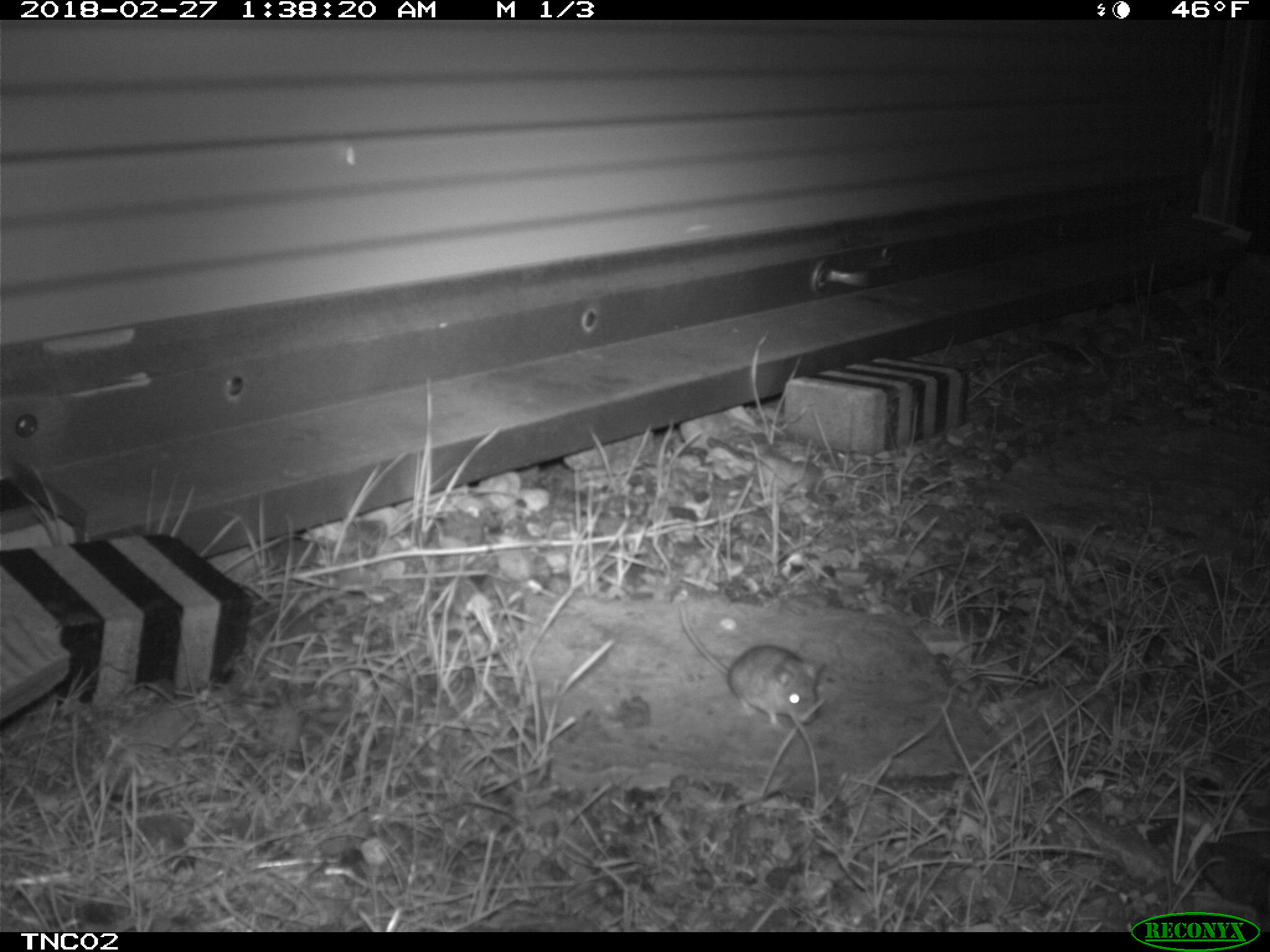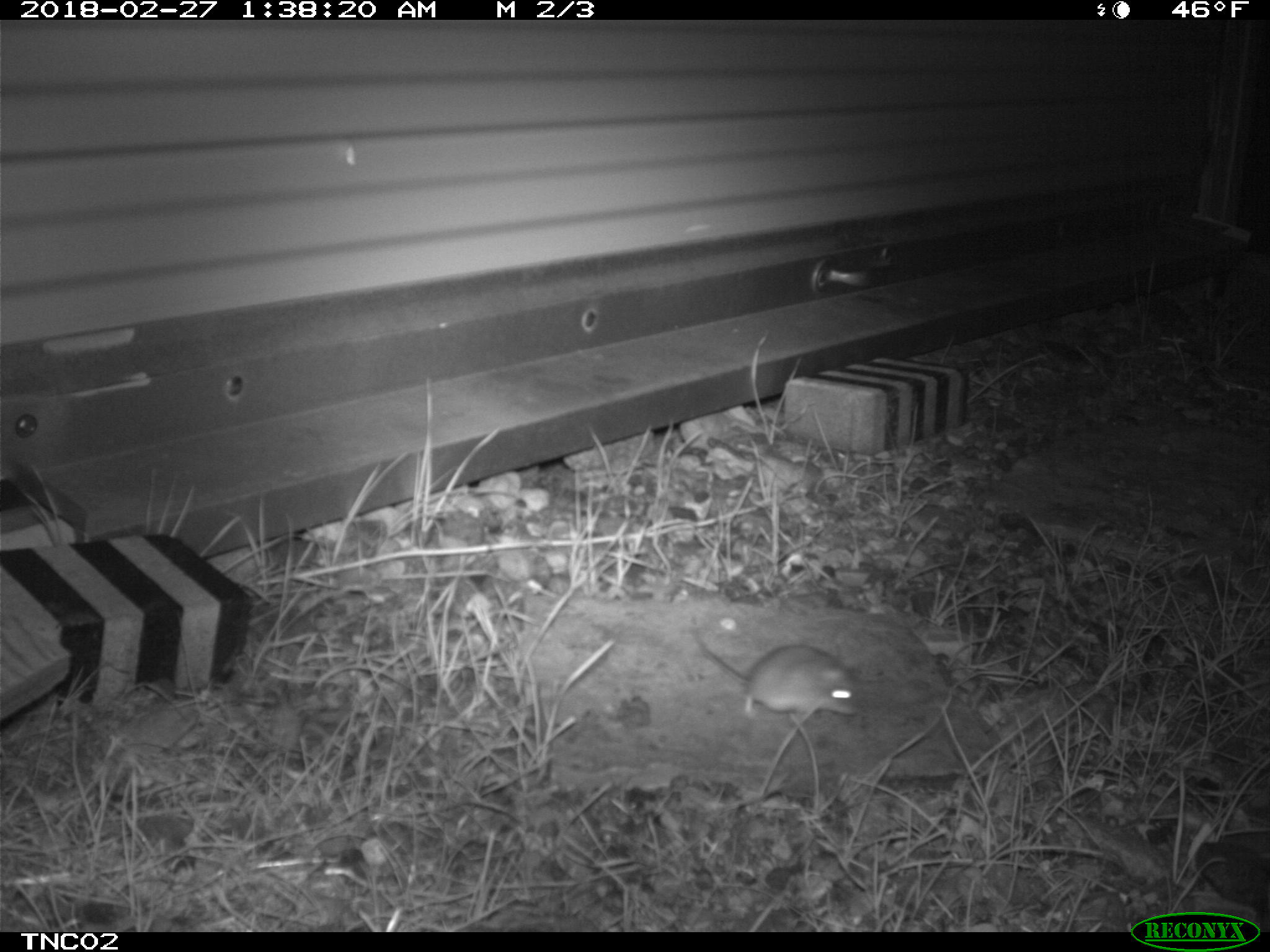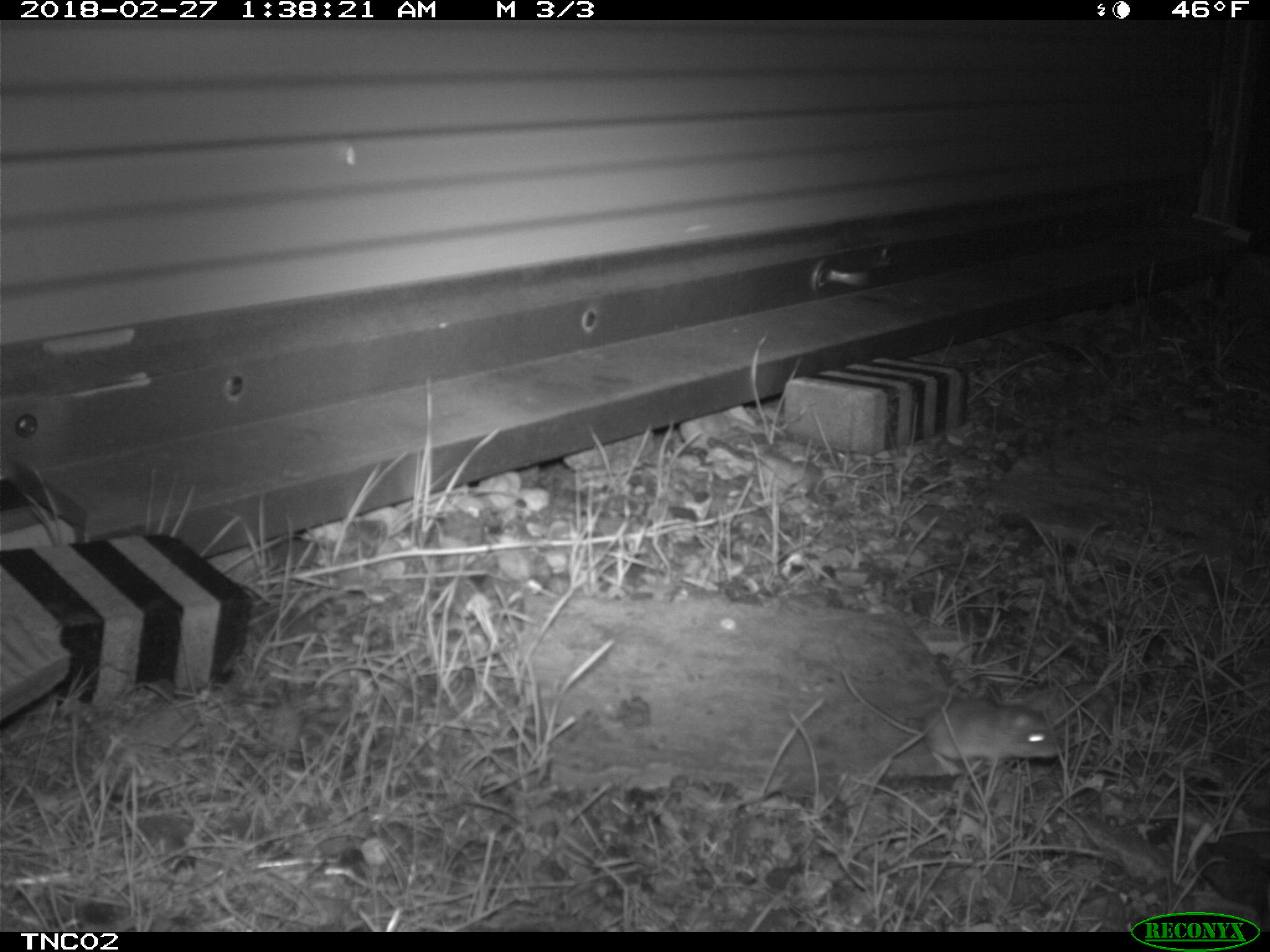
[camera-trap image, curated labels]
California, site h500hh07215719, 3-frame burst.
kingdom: Animalia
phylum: Chordata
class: Mammalia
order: Rodentia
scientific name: Rodentia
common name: rodent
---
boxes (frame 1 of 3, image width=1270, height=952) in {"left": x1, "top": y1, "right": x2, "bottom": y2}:
rodent: {"left": 677, "top": 596, "right": 827, "bottom": 729}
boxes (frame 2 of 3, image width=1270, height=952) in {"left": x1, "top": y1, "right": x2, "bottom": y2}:
rodent: {"left": 695, "top": 619, "right": 861, "bottom": 715}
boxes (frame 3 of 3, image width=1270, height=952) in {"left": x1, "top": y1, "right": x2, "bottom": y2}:
rodent: {"left": 844, "top": 671, "right": 1064, "bottom": 775}